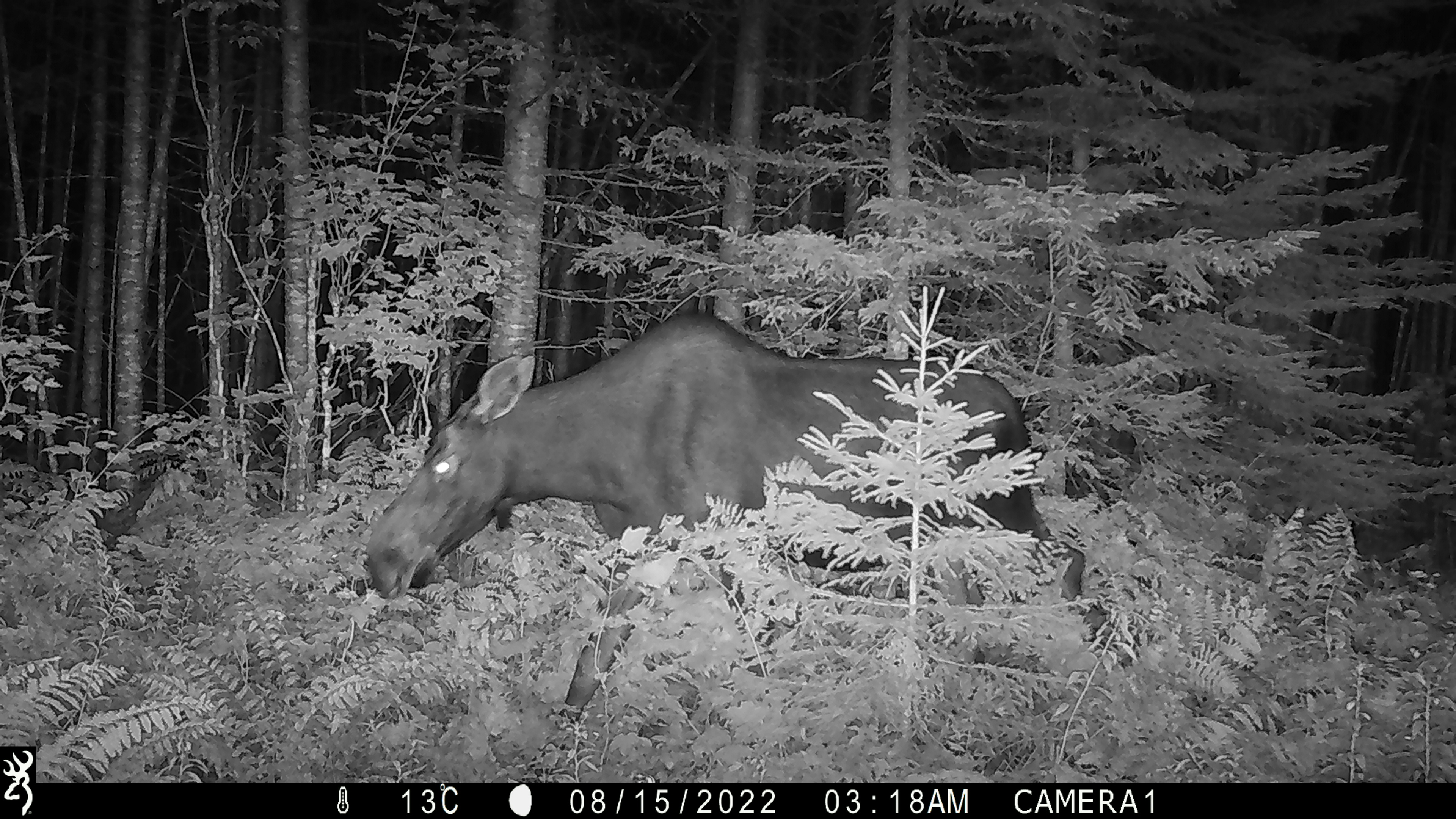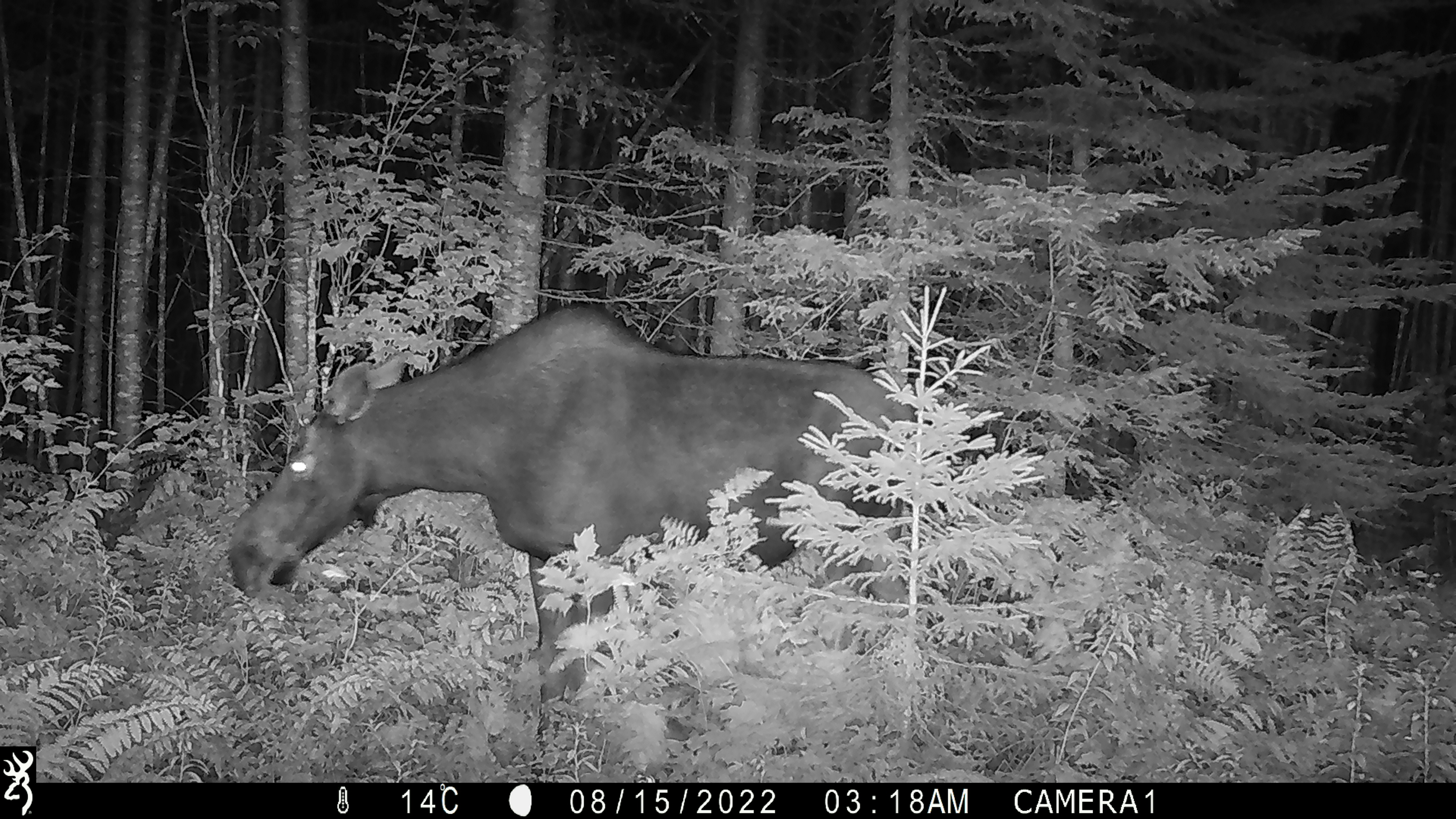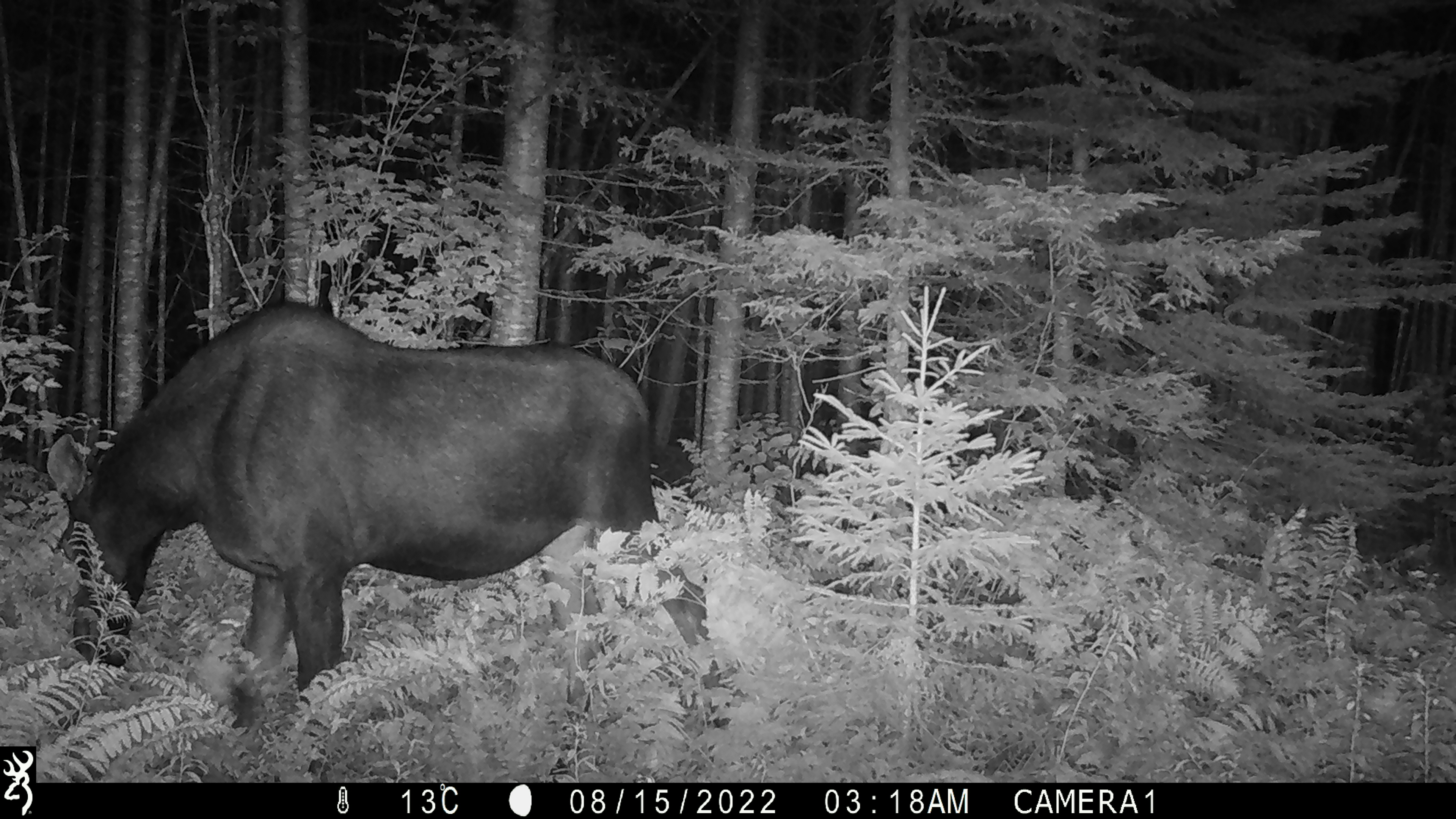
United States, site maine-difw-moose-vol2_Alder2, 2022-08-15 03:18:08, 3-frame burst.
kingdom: Animalia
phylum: Chordata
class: Mammalia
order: Artiodactyla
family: Cervidae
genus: Alces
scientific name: Alces alces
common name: moose